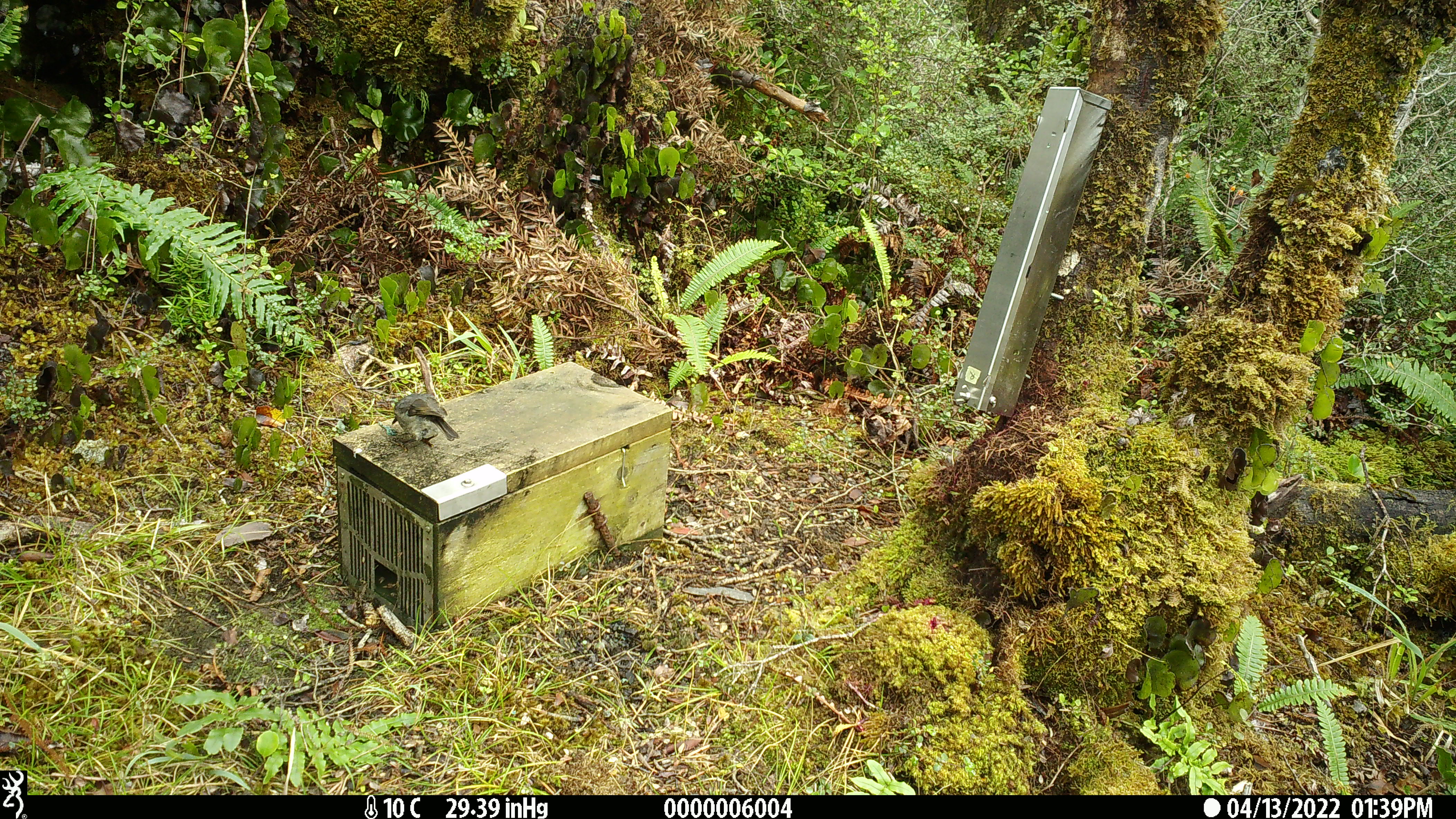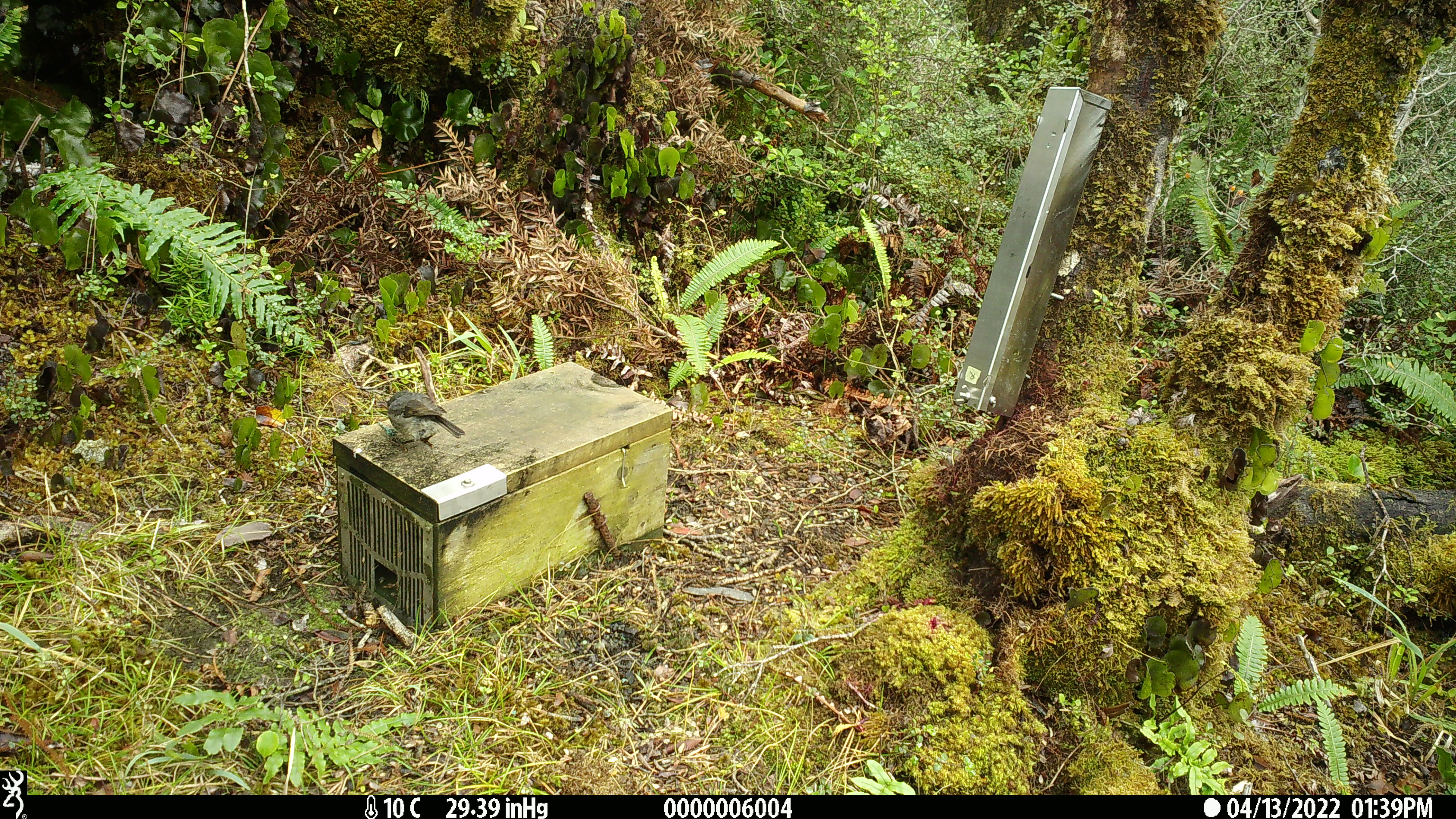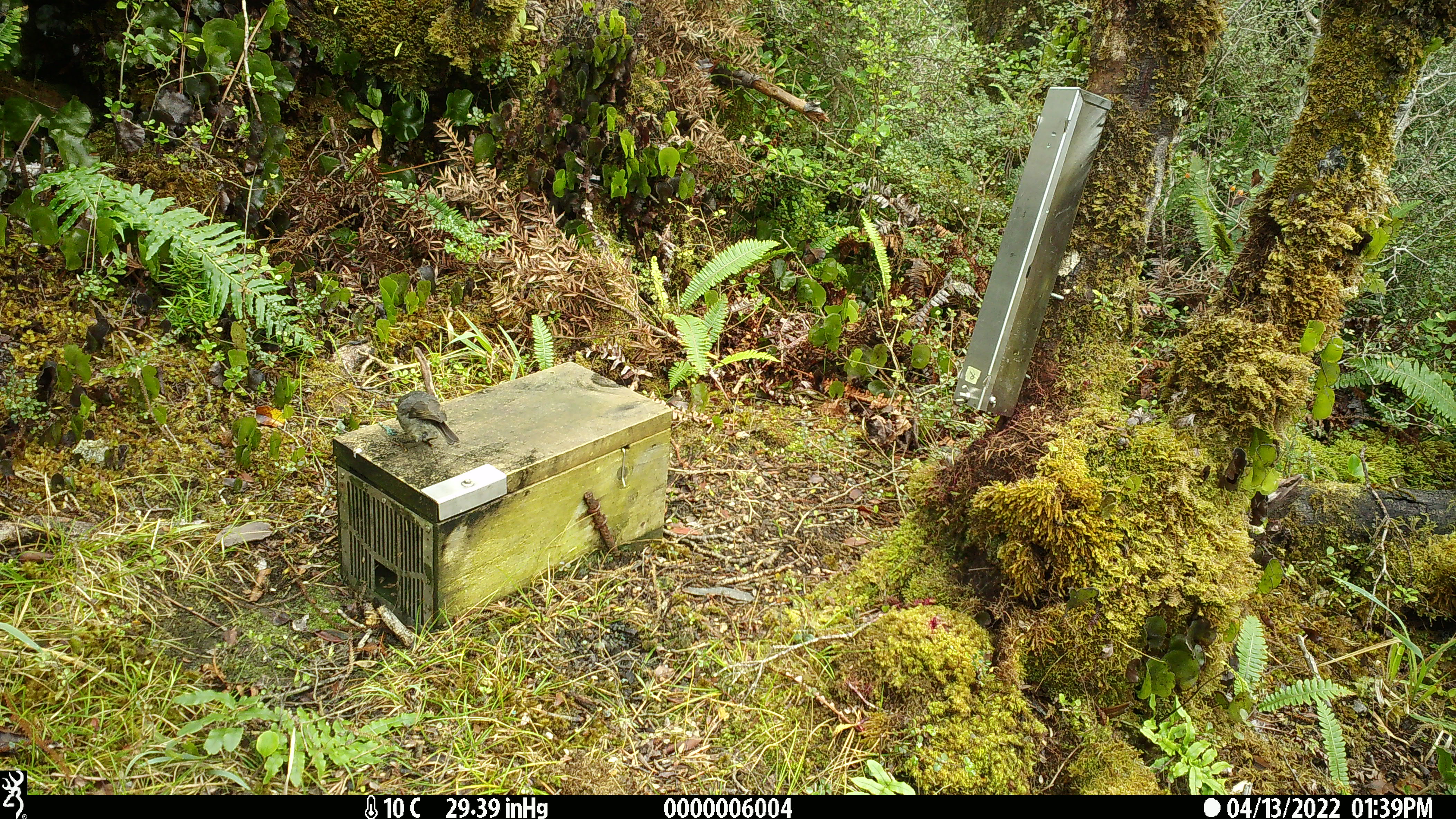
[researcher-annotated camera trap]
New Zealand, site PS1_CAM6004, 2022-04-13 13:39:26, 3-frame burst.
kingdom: Animalia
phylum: Chordata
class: Aves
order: Passeriformes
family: Petroicidae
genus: Petroica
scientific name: Petroica australis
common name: new zealand robin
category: robin